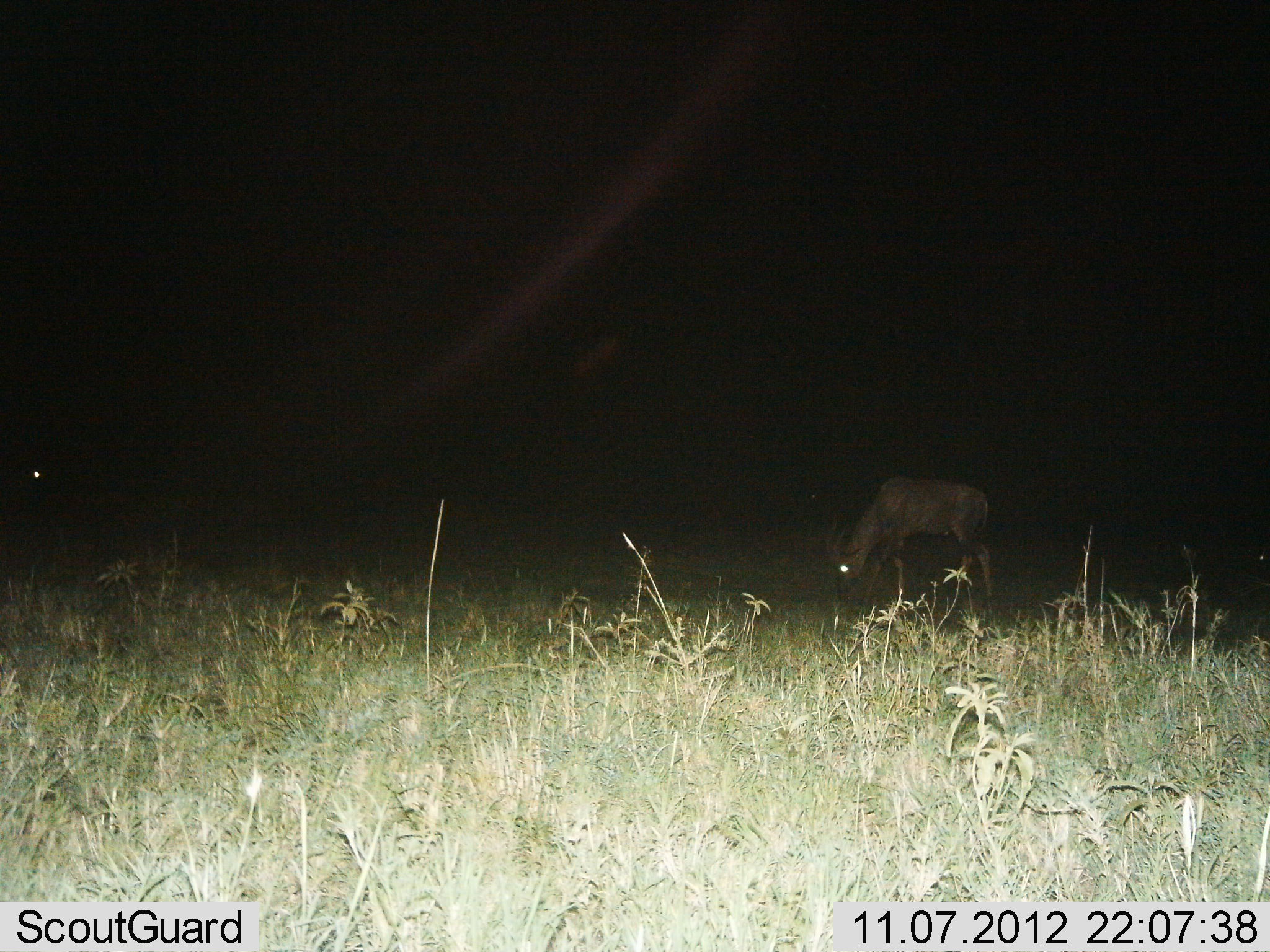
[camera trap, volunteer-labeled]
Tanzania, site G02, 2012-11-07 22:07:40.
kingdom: Animalia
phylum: Chordata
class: Mammalia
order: Artiodactyla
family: Bovidae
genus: Damaliscus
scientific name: Damaliscus lunatus jimela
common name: topi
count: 1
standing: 0%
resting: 0%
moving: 0%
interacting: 0%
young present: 0%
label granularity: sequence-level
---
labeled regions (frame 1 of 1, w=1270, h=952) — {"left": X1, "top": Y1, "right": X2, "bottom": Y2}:
animal: {"left": 823, "top": 476, "right": 998, "bottom": 616}